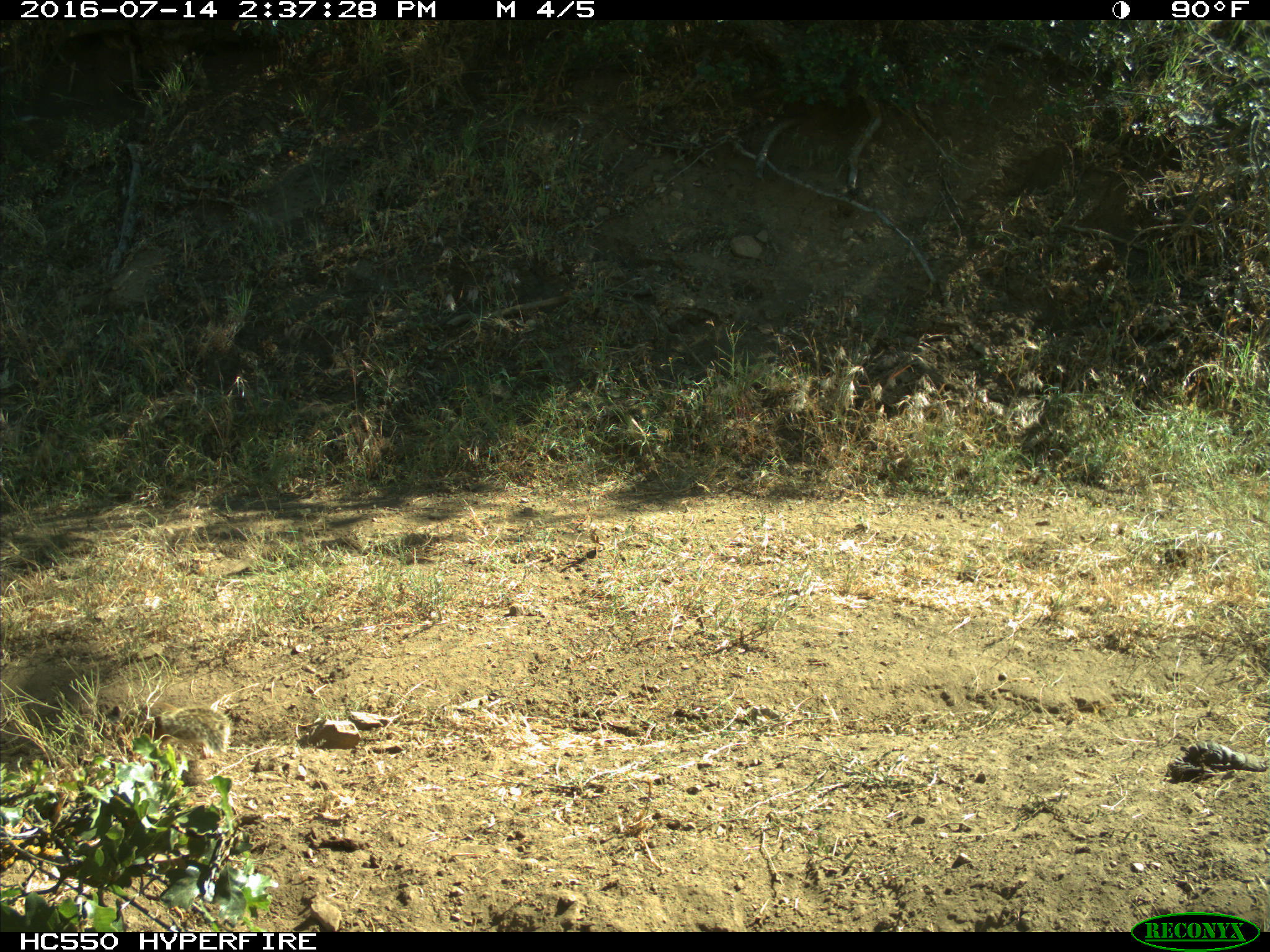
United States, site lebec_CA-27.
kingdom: Animalia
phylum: Chordata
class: Mammalia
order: Rodentia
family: Sciuridae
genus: Otospermophilus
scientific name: Otospermophilus beecheyi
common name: california ground squirrel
Otospermophilus beecheyi (california ground squirrel).